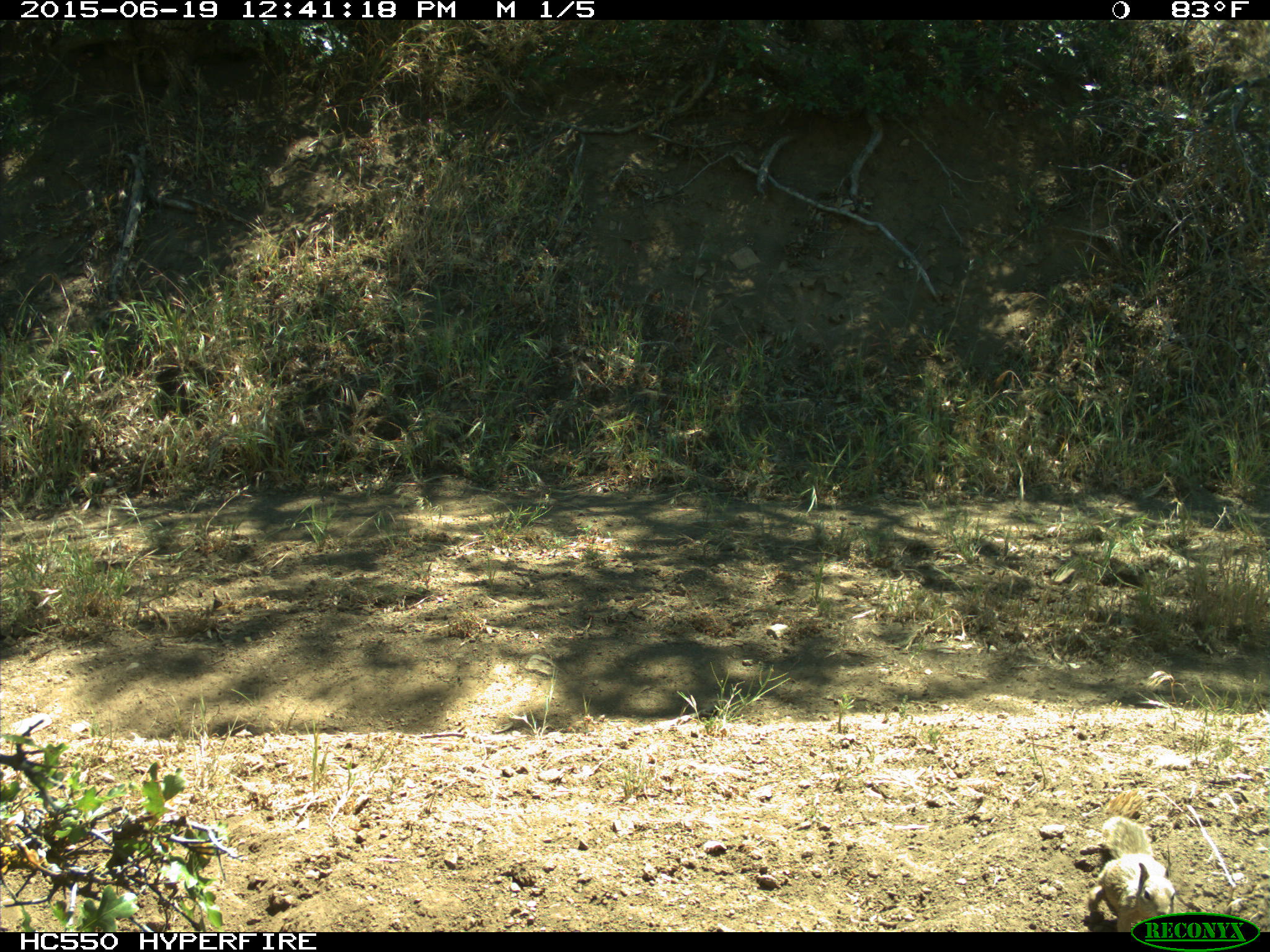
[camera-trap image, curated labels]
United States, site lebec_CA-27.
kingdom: Animalia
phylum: Chordata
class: Mammalia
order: Rodentia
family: Sciuridae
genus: Otospermophilus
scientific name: Otospermophilus beecheyi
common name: california ground squirrel